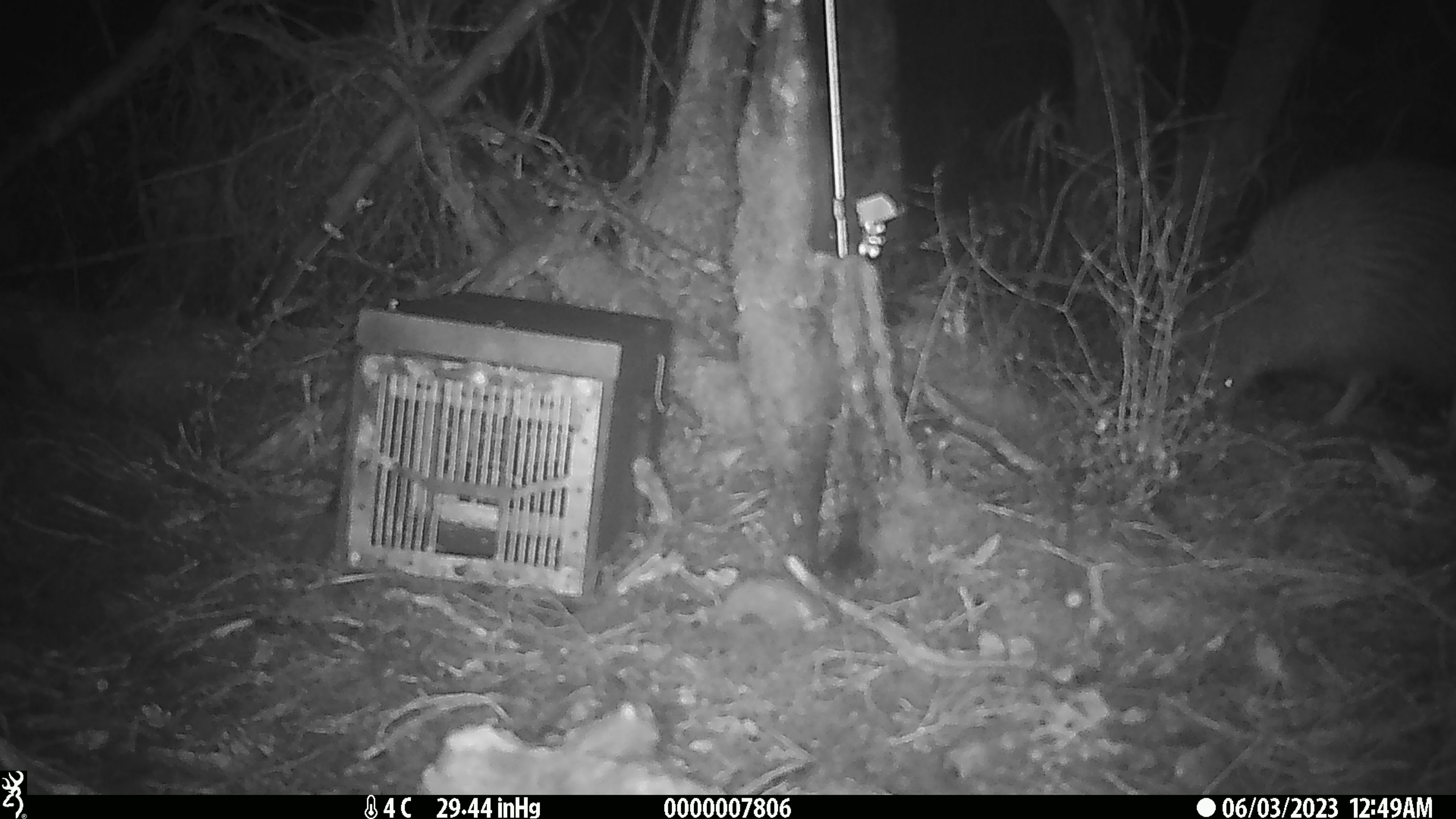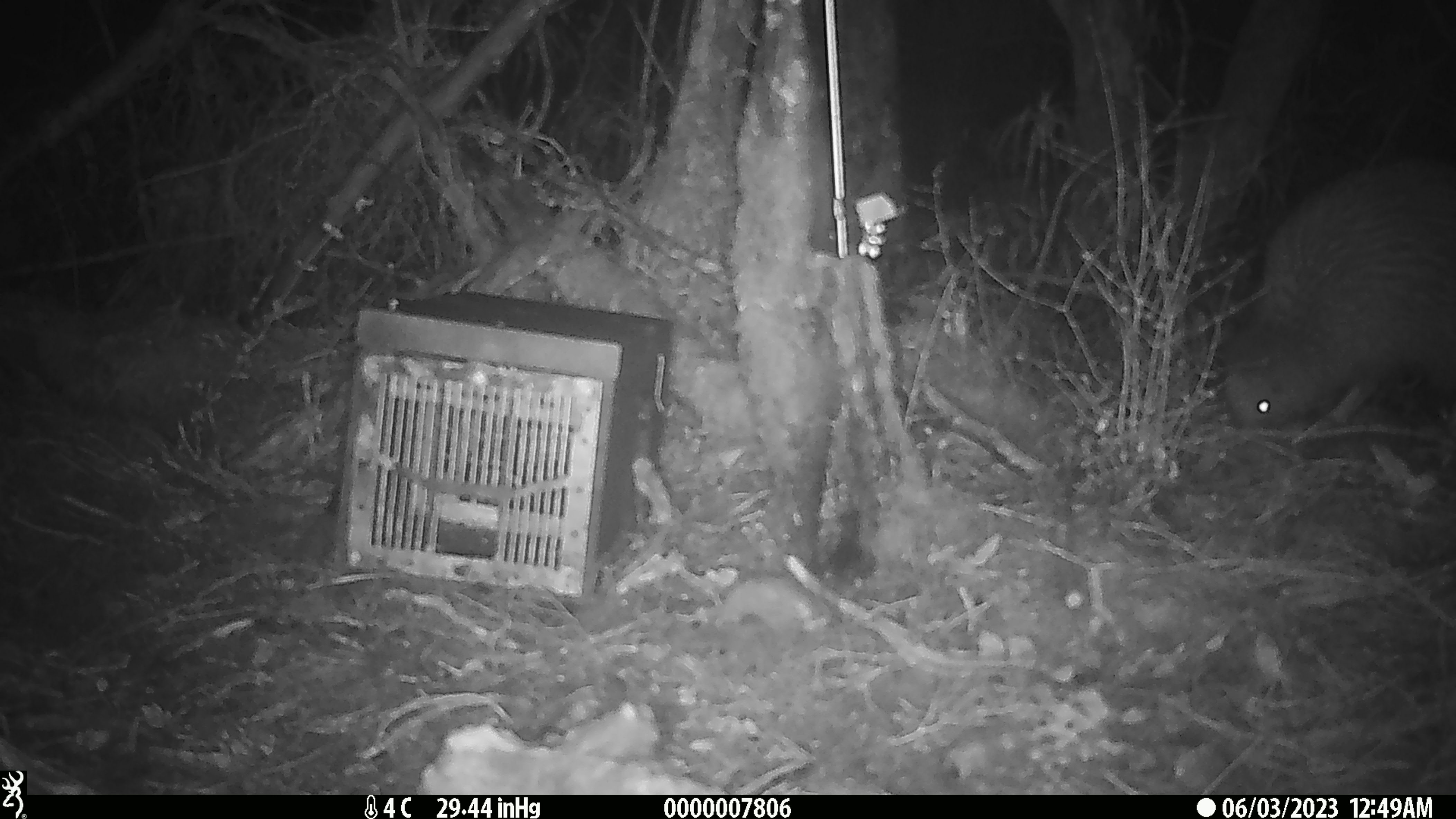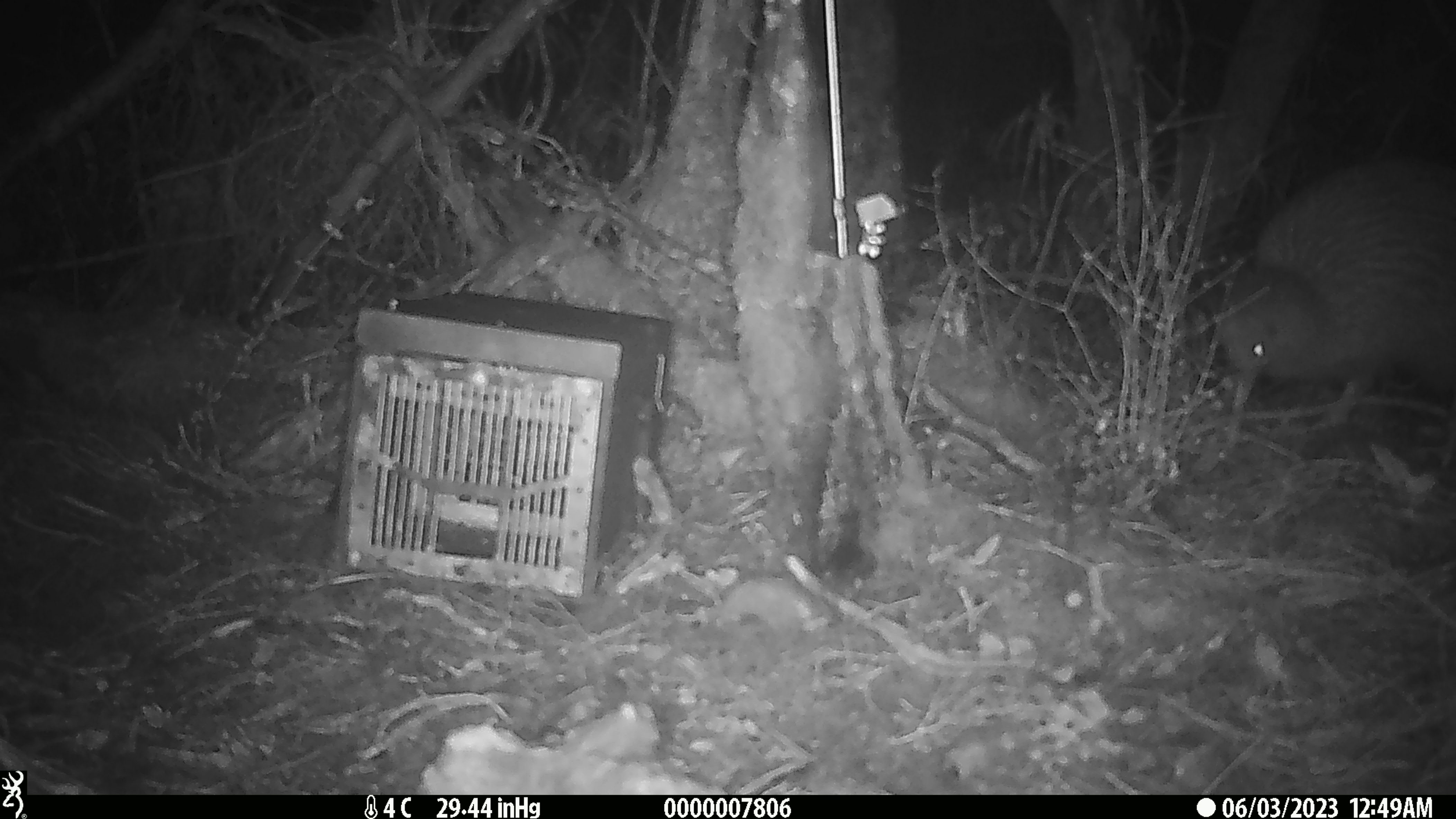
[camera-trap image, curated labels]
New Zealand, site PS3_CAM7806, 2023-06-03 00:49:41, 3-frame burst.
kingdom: Animalia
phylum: Chordata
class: Aves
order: Apterygiformes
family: Apterygidae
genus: Apteryx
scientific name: Apteryx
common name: kiwi